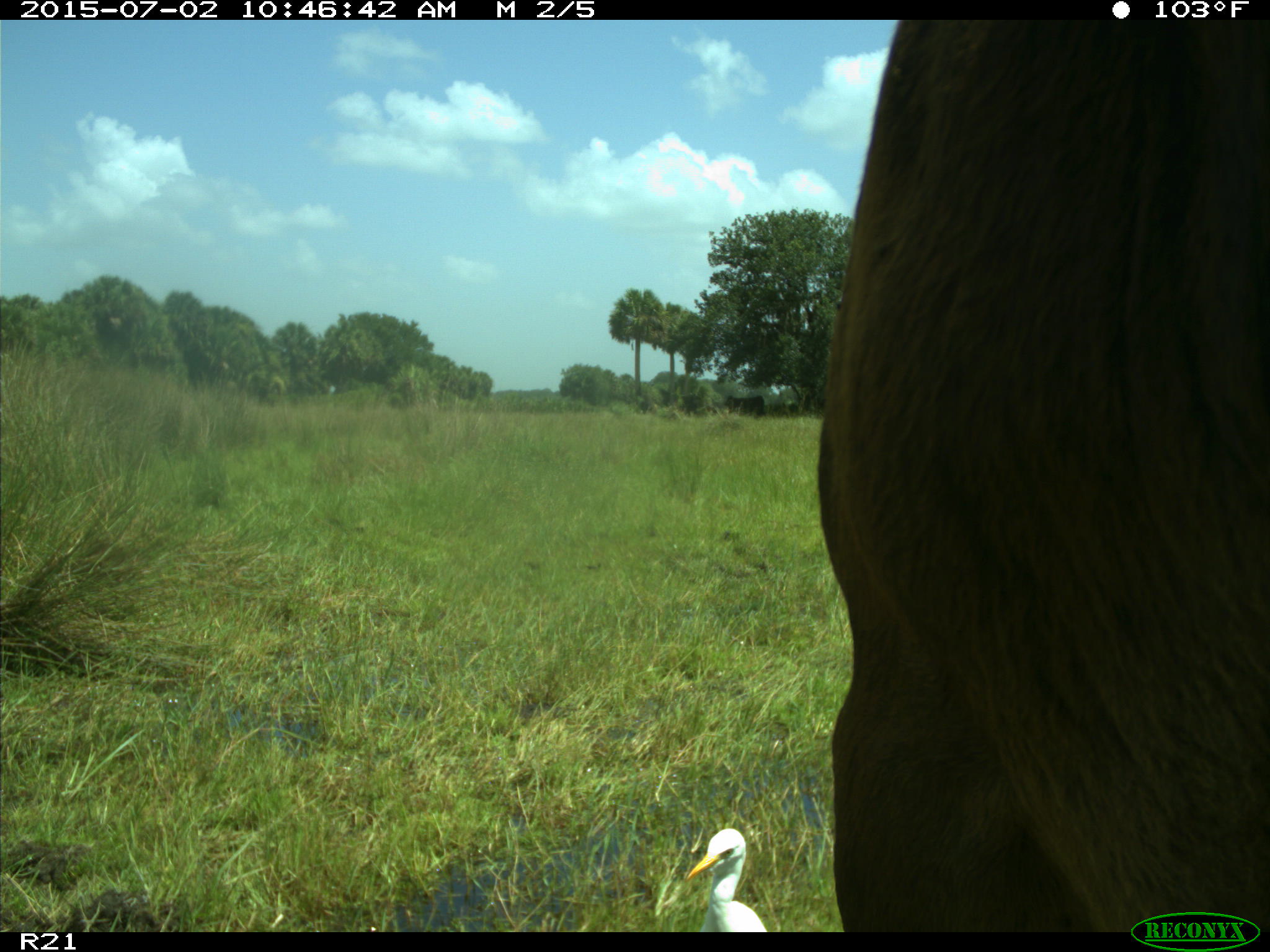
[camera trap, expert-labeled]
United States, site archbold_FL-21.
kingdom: Animalia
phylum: Chordata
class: Mammalia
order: Artiodactyla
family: Bovidae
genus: Bos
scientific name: Bos taurus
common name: domestic cow